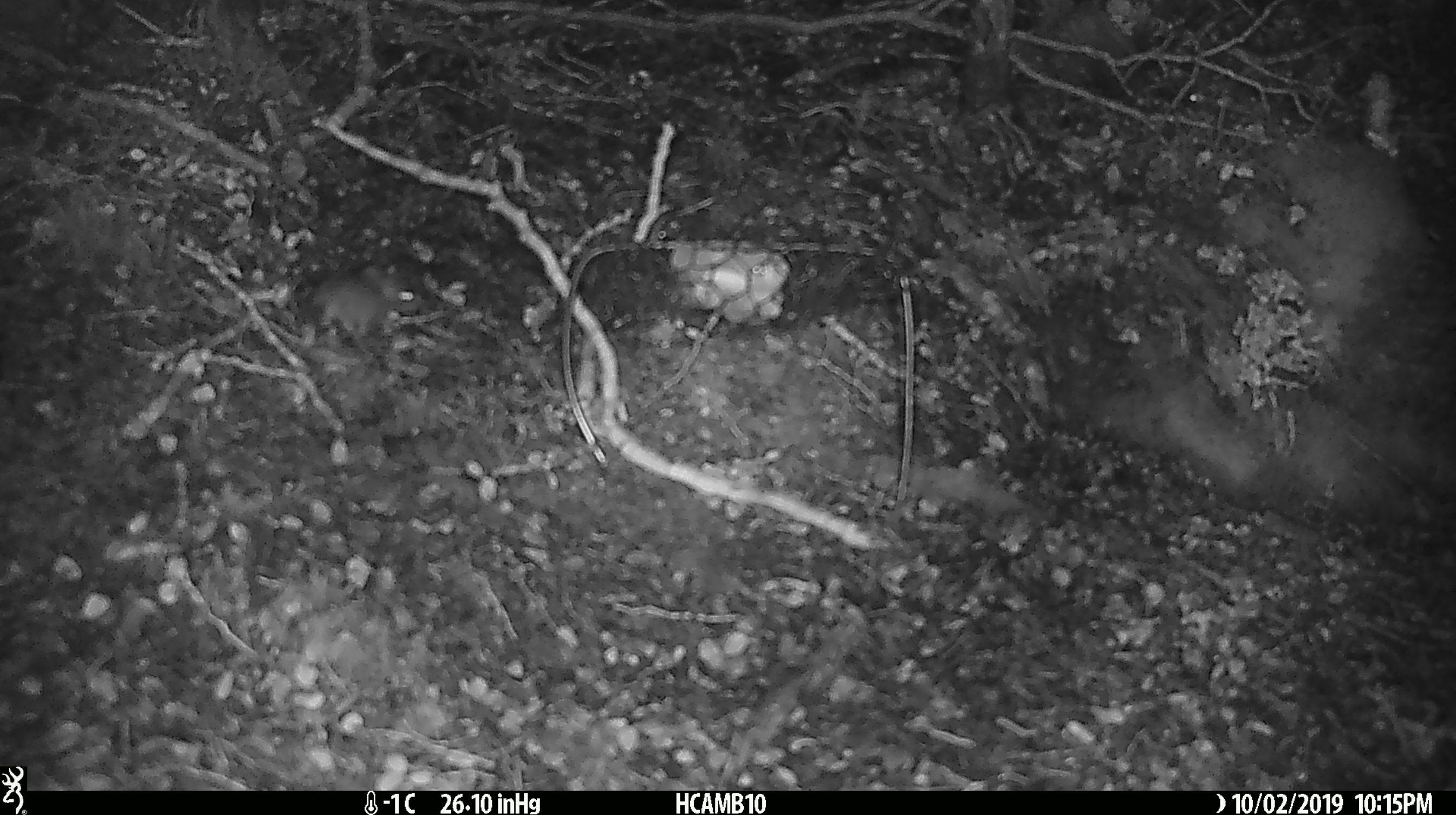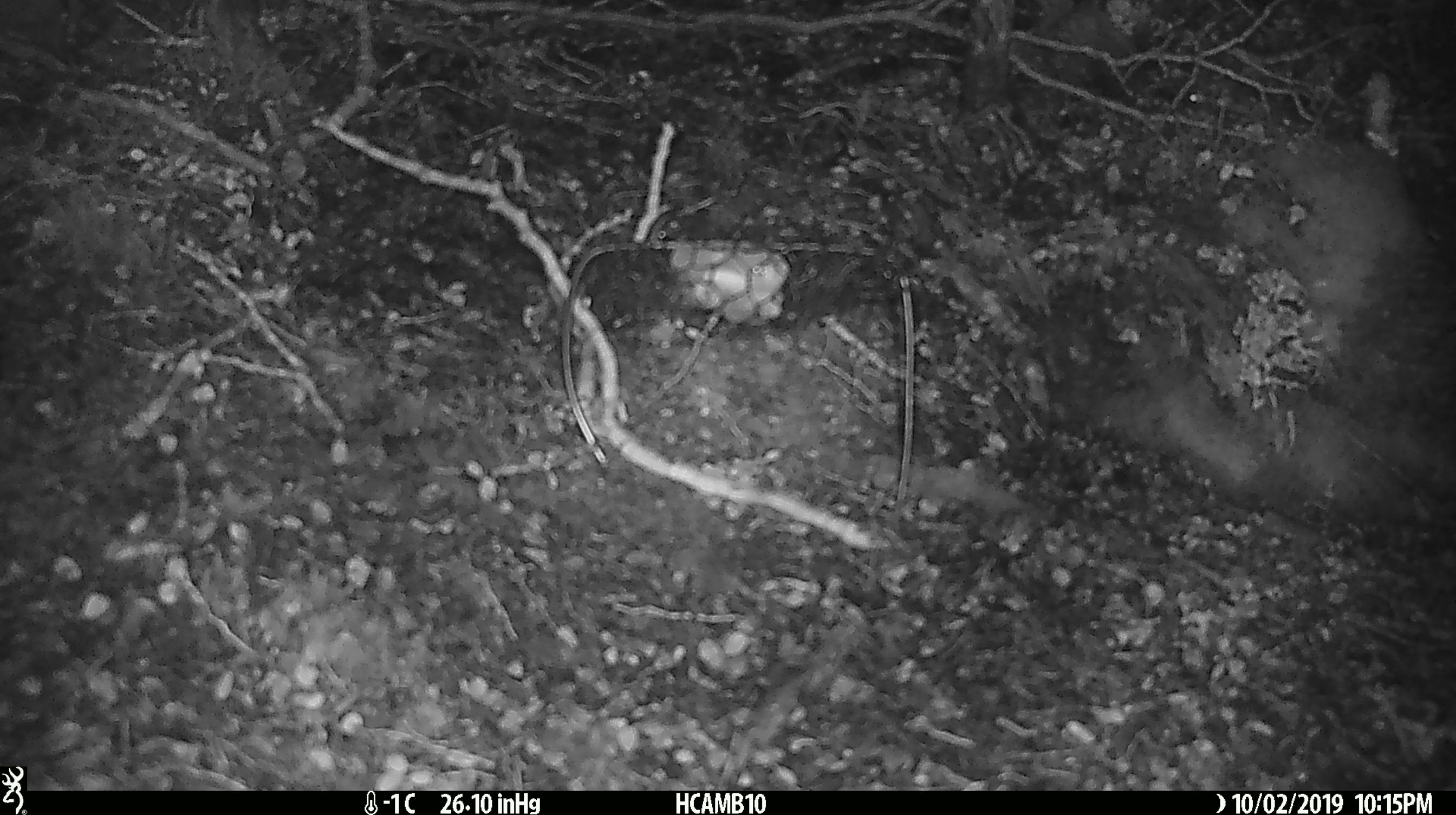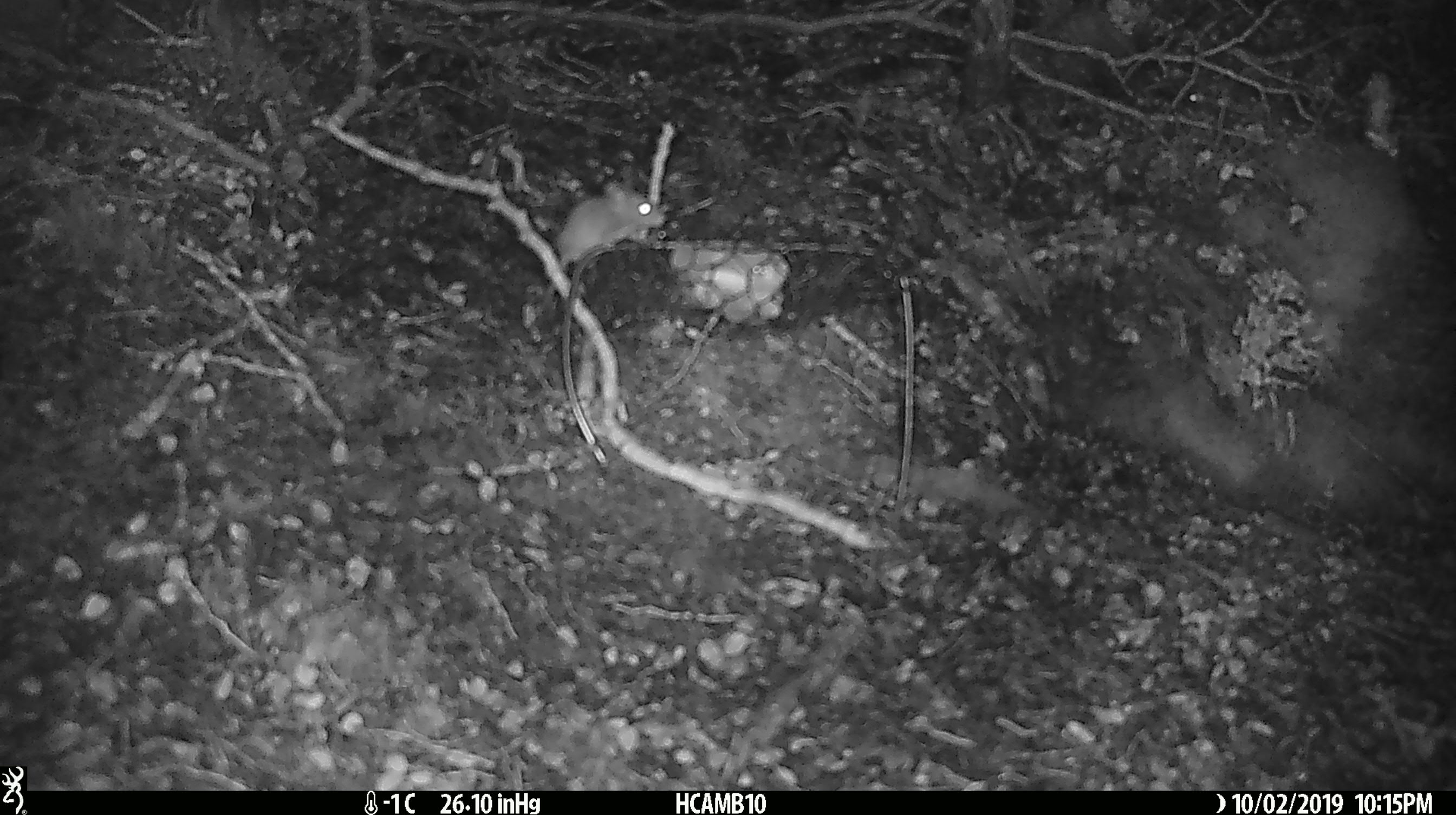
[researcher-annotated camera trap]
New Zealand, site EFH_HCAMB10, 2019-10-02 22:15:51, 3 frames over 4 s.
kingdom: Animalia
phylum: Chordata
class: Mammalia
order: Rodentia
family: Muridae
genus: Mus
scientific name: Mus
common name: mouse